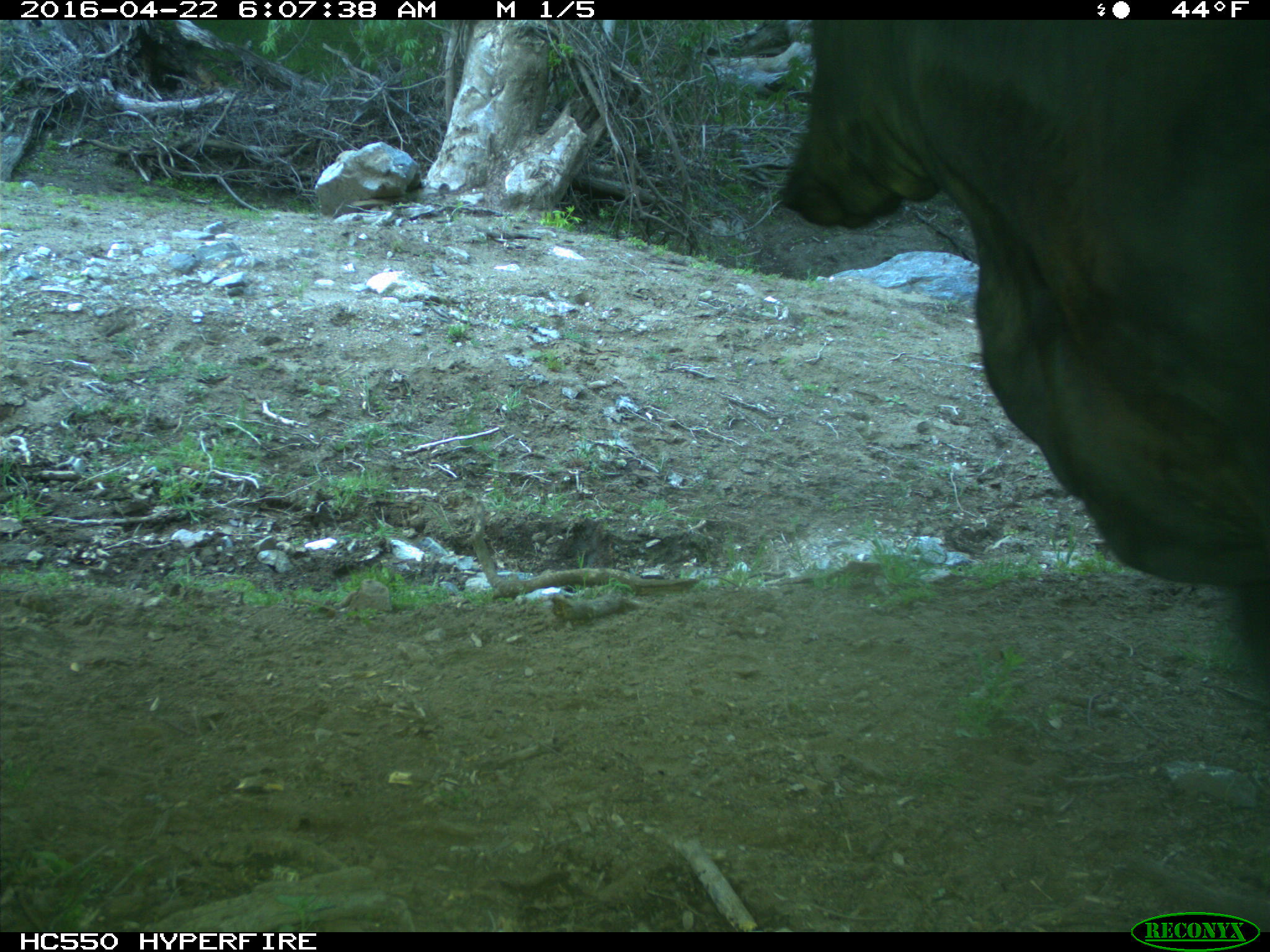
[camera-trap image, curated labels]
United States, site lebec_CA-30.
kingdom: Animalia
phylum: Chordata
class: Mammalia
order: Artiodactyla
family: Bovidae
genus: Bos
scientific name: Bos taurus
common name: domestic cow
Bos taurus (domestic cow).